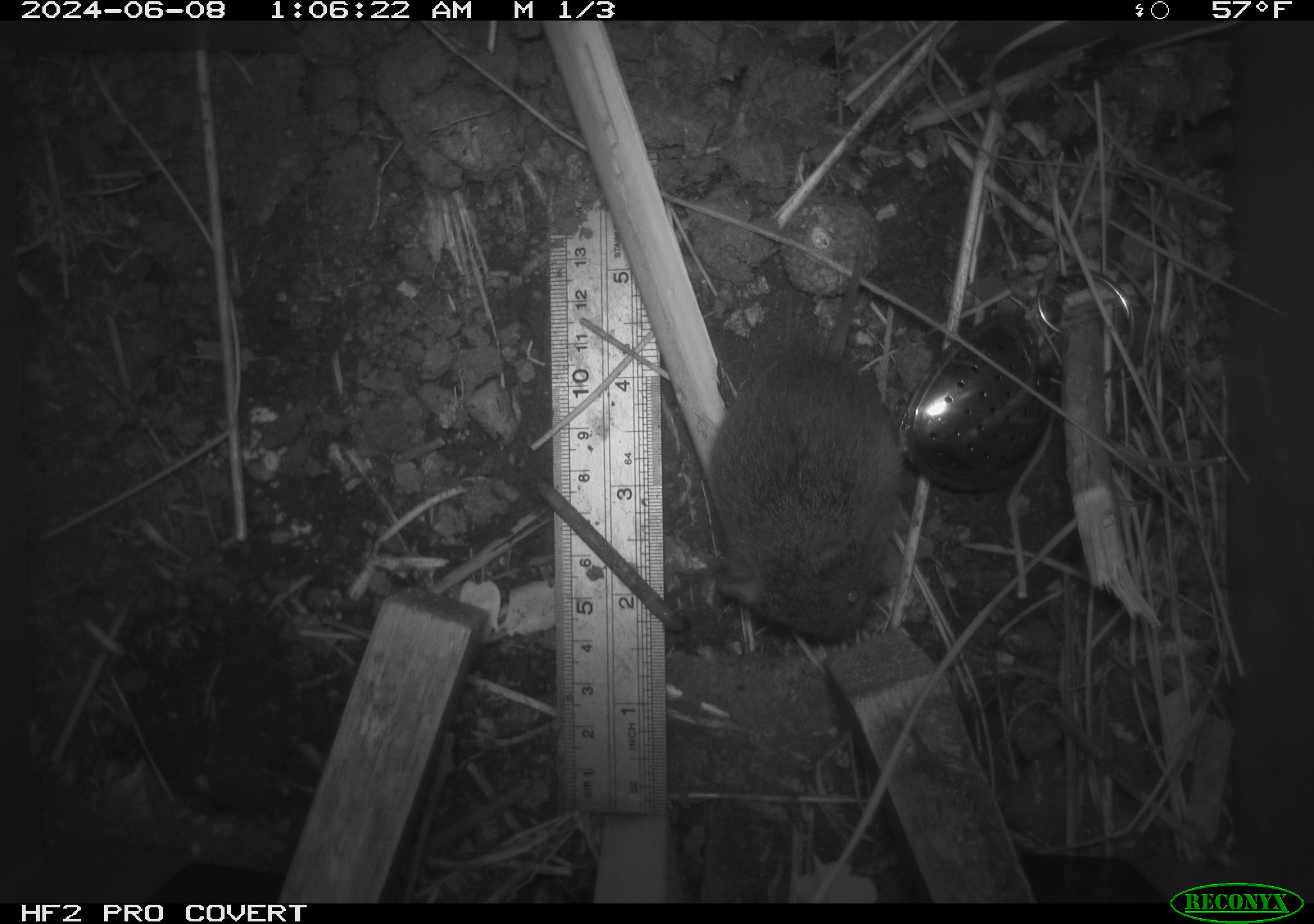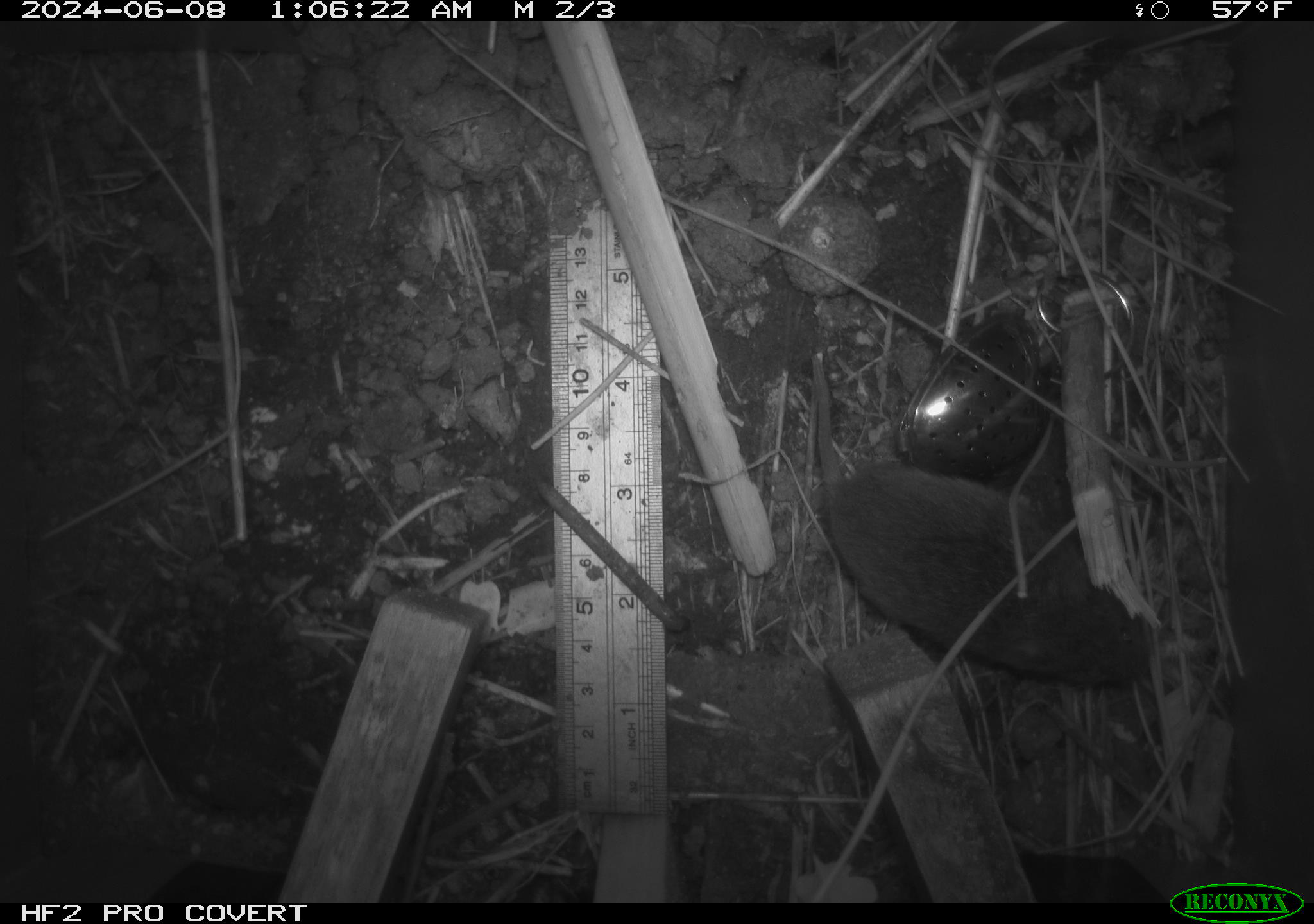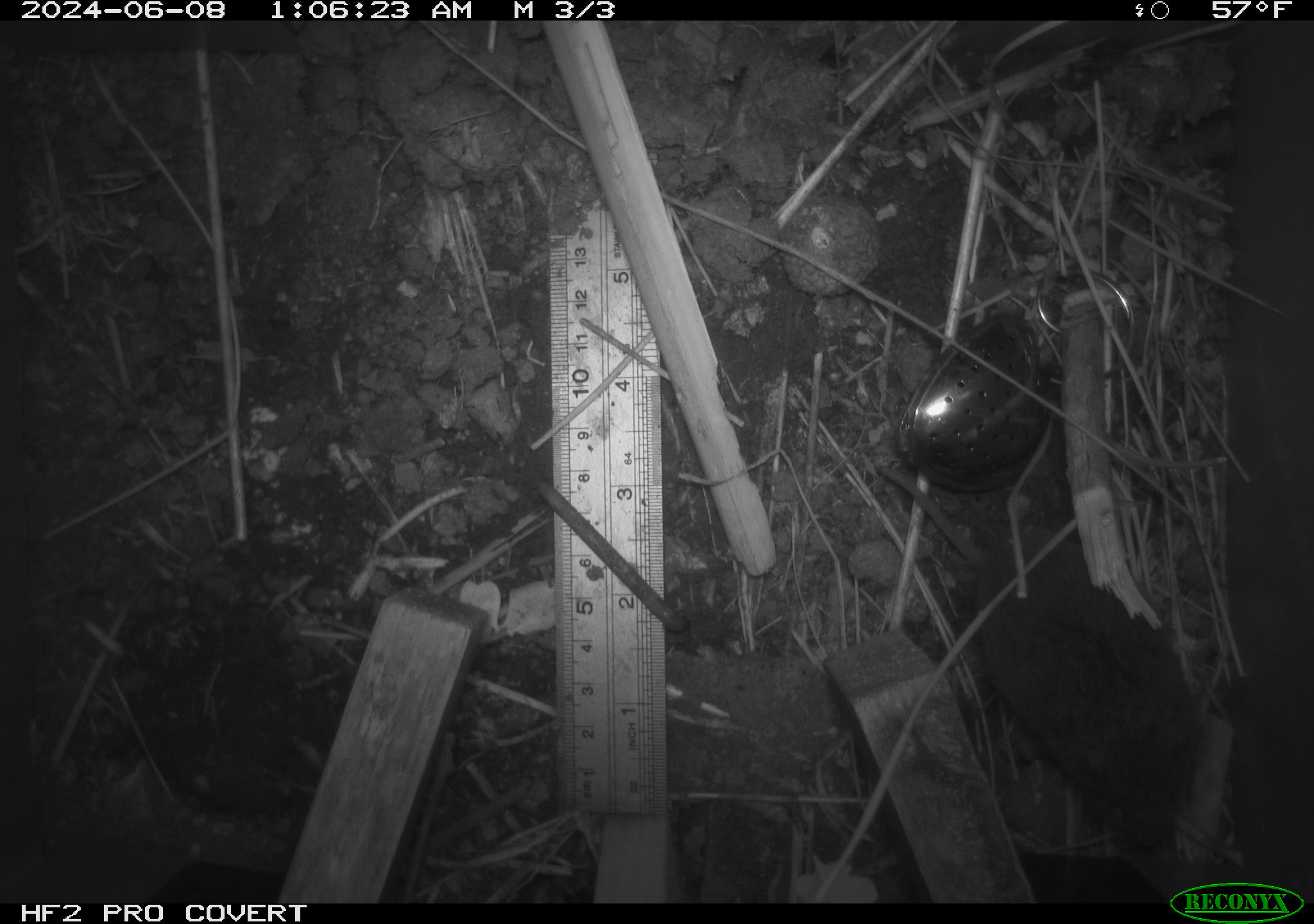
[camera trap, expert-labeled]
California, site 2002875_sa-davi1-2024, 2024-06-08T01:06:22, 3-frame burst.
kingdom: Animalia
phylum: Chordata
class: Mammalia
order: Rodentia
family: Cricetidae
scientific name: Arvicolinae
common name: voles, lemmings, and muskrats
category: arvicolinae subfamily